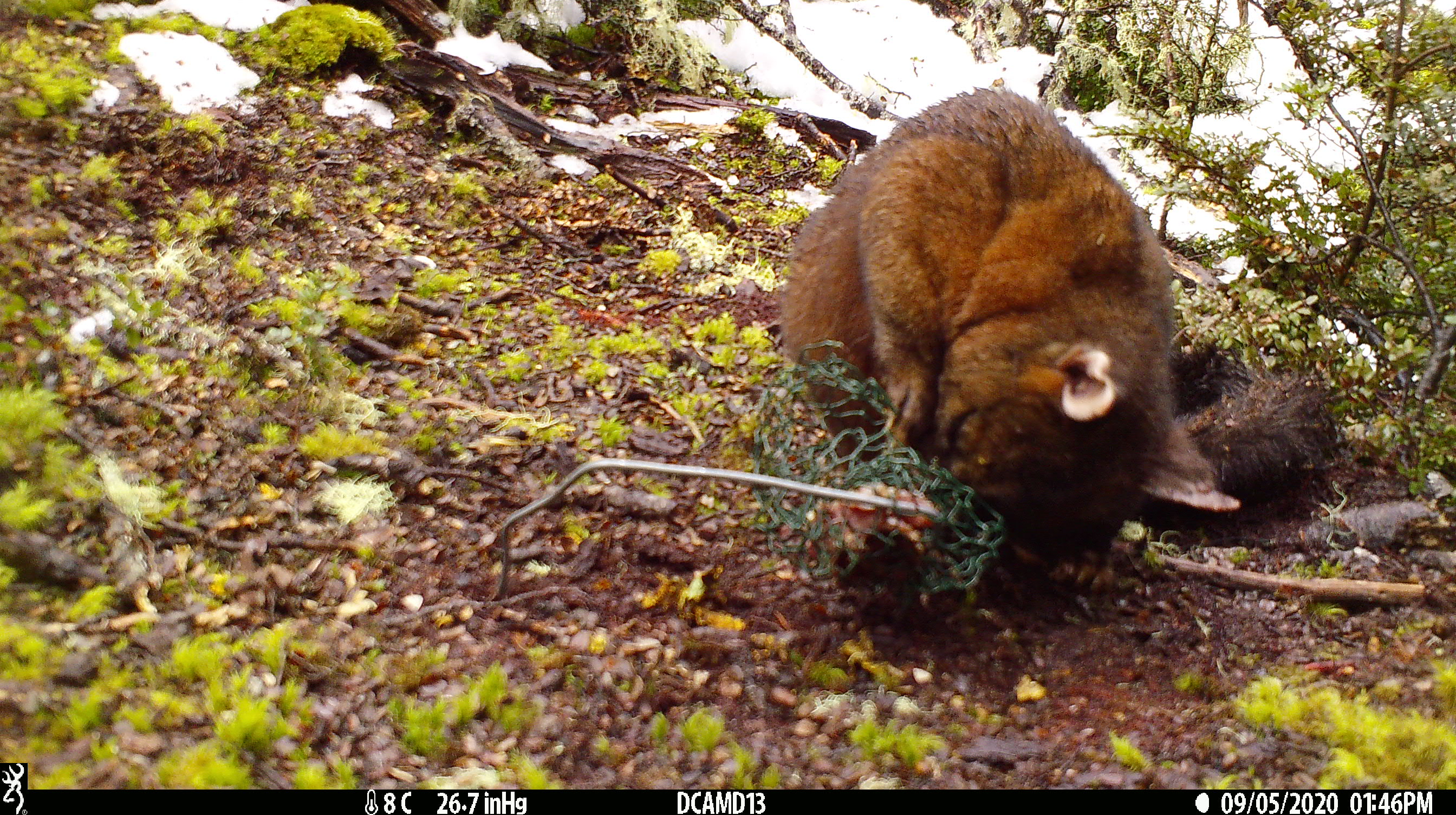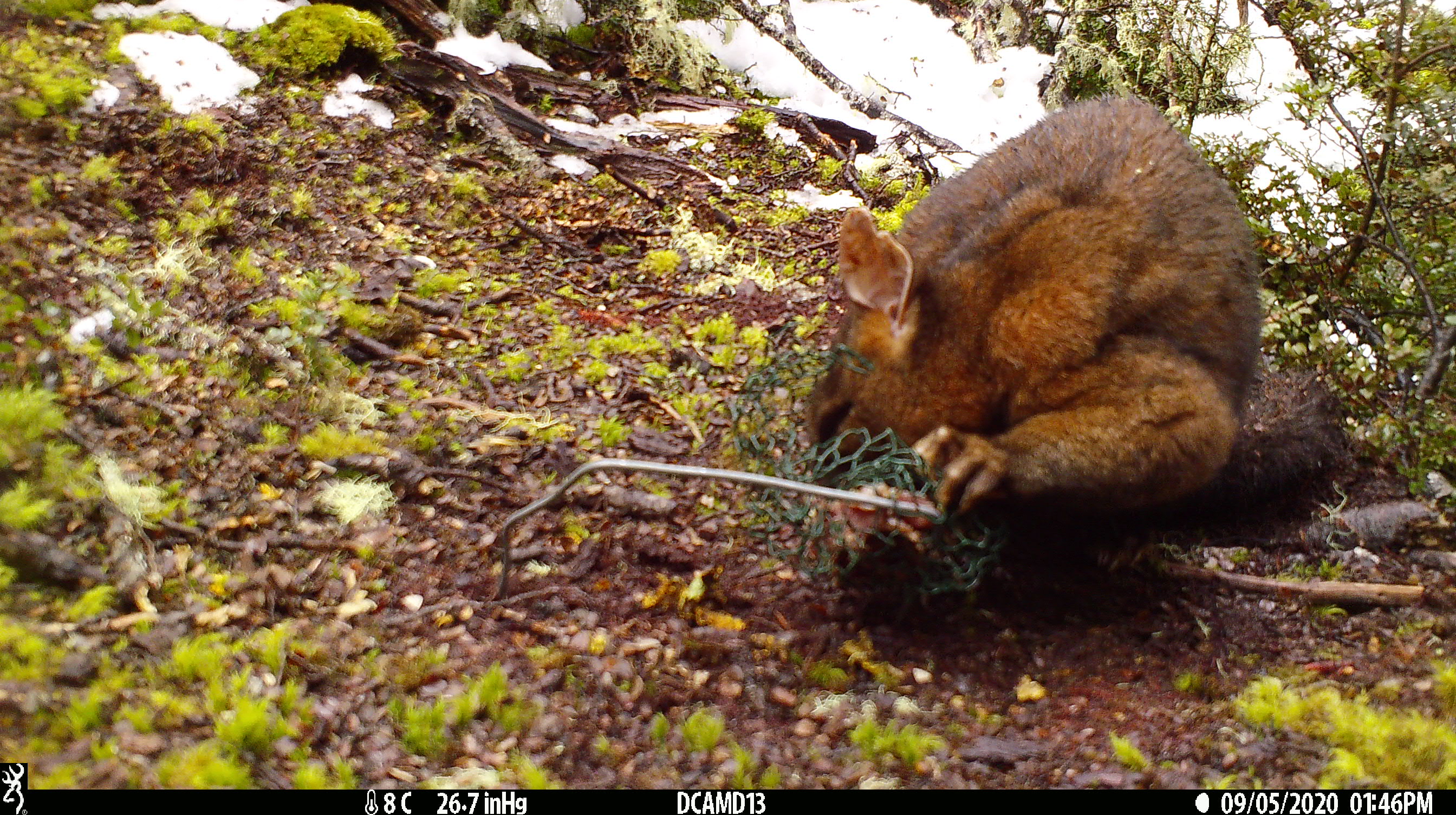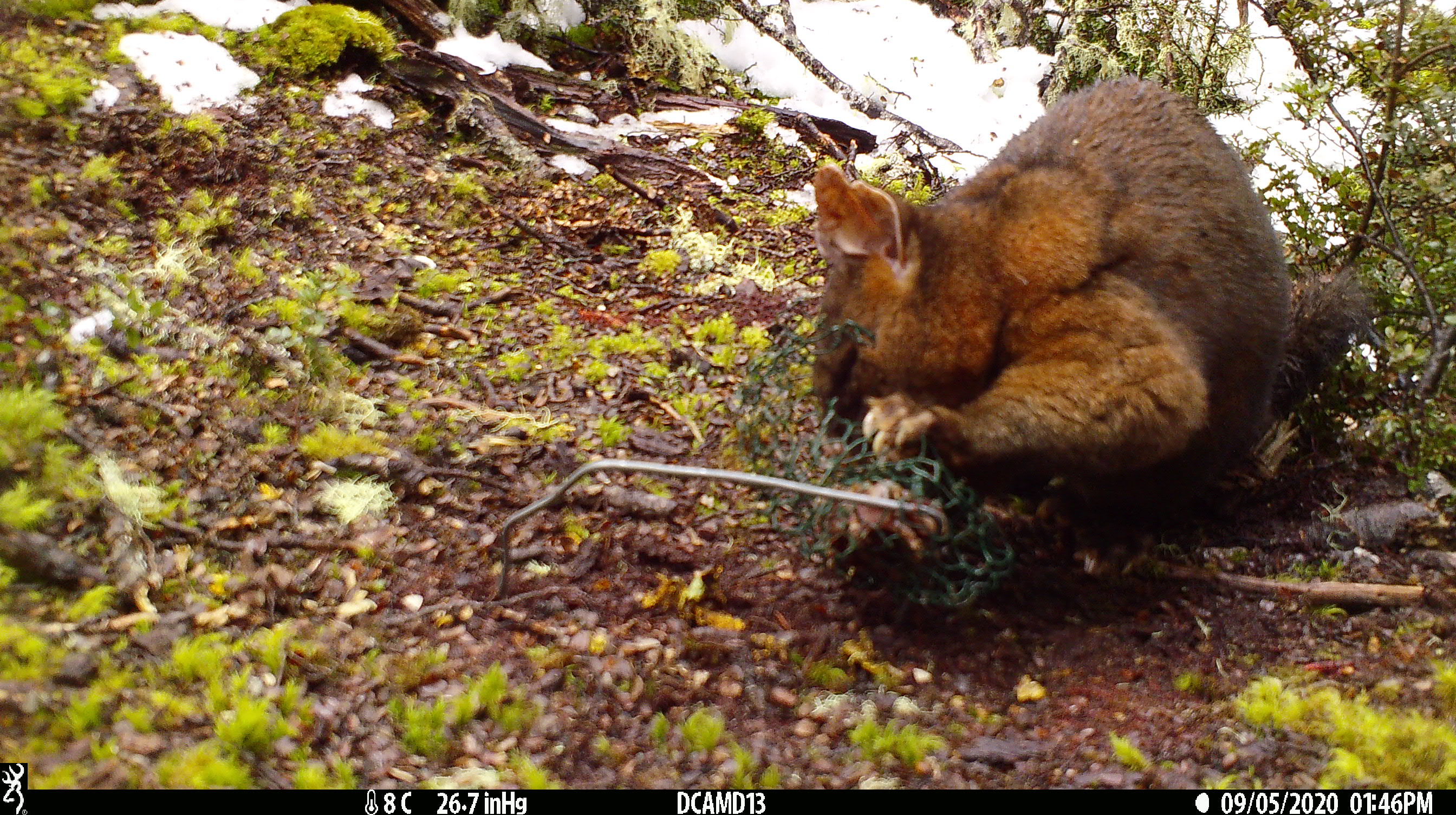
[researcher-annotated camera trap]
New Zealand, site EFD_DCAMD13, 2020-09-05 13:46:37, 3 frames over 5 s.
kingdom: Animalia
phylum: Chordata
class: Mammalia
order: Diprotodontia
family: Phalangeridae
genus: Trichosurus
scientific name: Trichosurus vulpecula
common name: common brushtail possum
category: possum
Possum (common brushtail possum) (Trichosurus vulpecula).